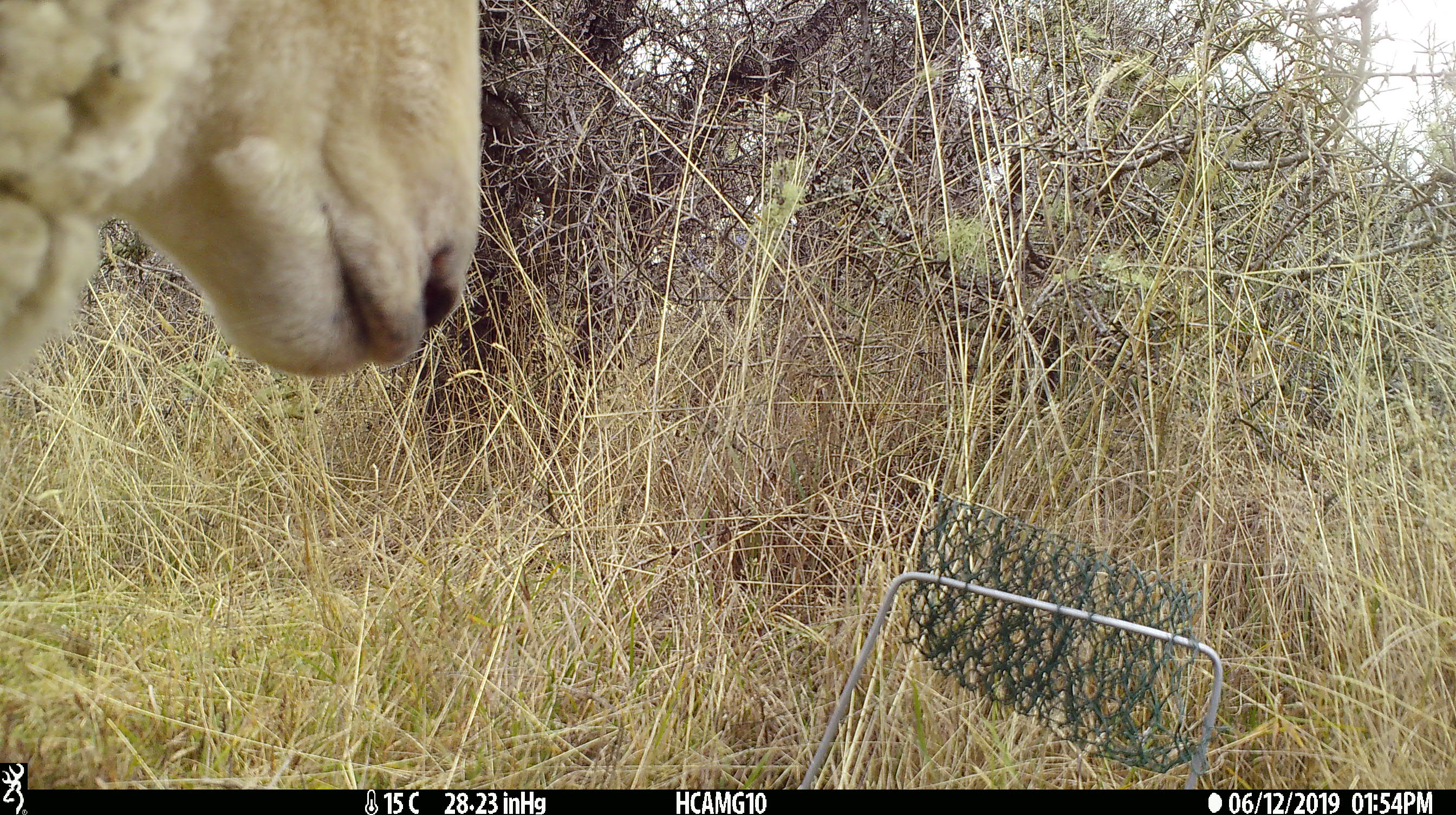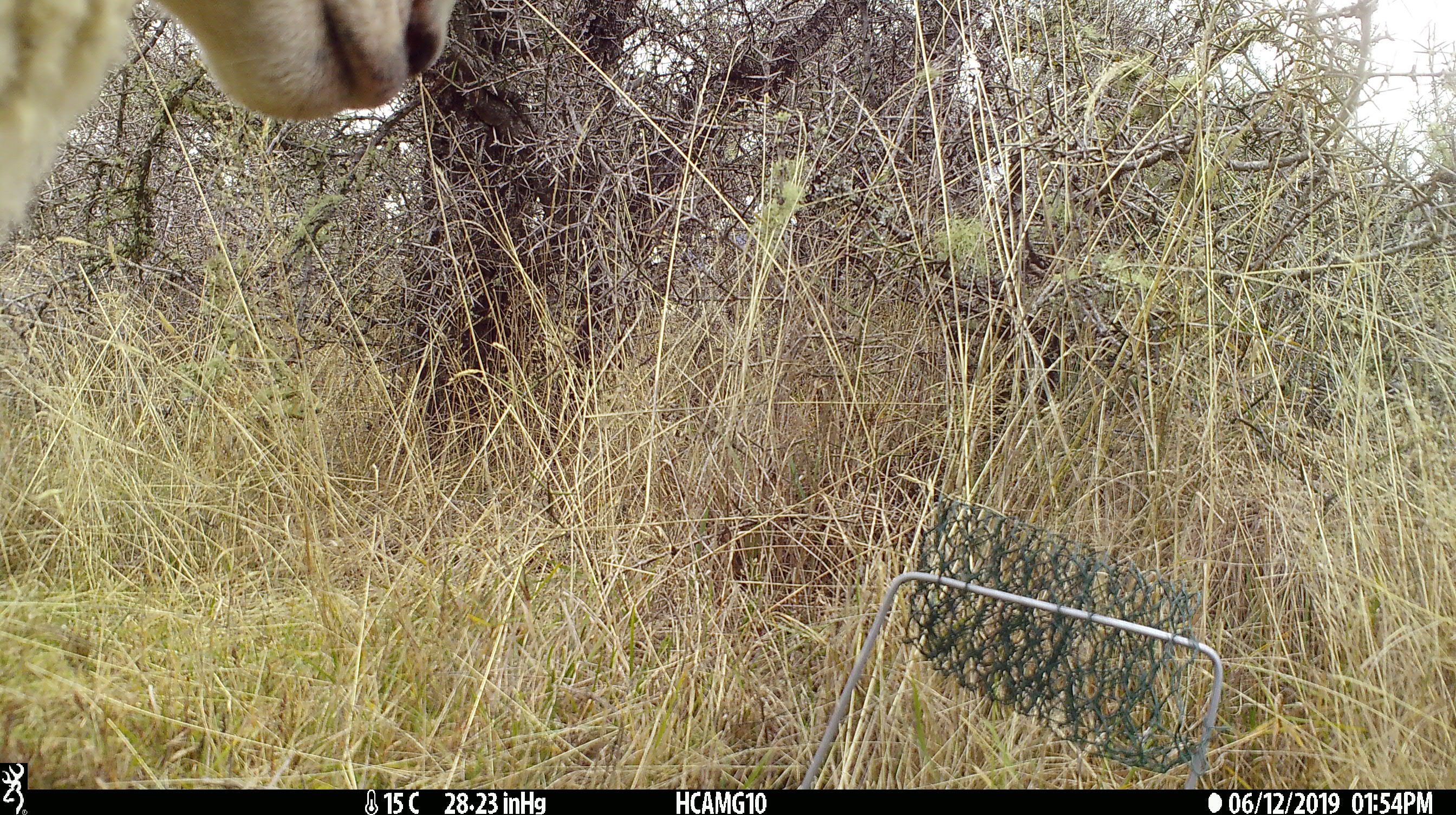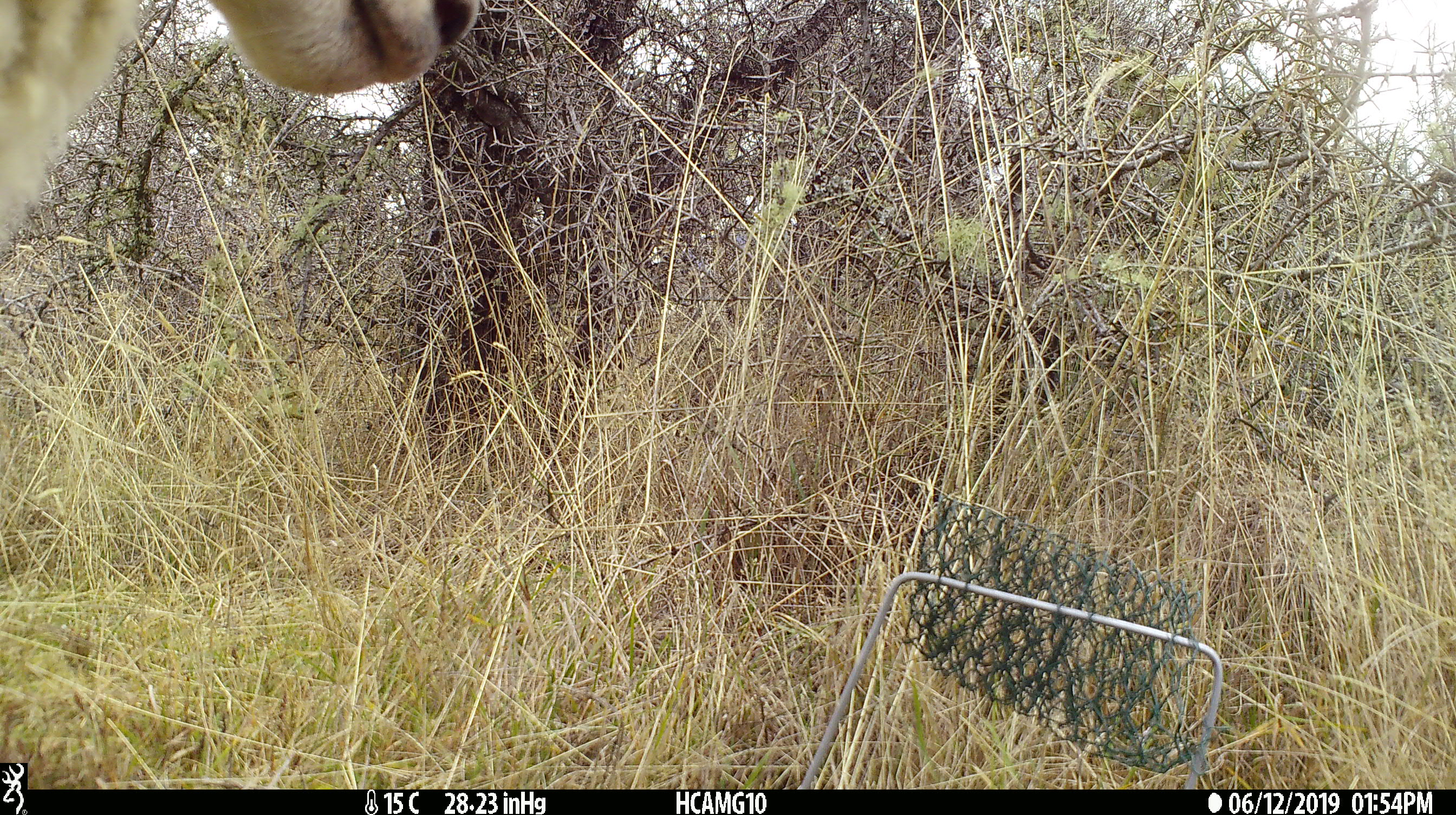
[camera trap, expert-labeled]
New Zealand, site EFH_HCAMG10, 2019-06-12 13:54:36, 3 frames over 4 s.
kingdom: Animalia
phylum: Chordata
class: Mammalia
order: Artiodactyla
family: Bovidae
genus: Ovis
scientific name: Ovis aries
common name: domestic sheep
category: sheep